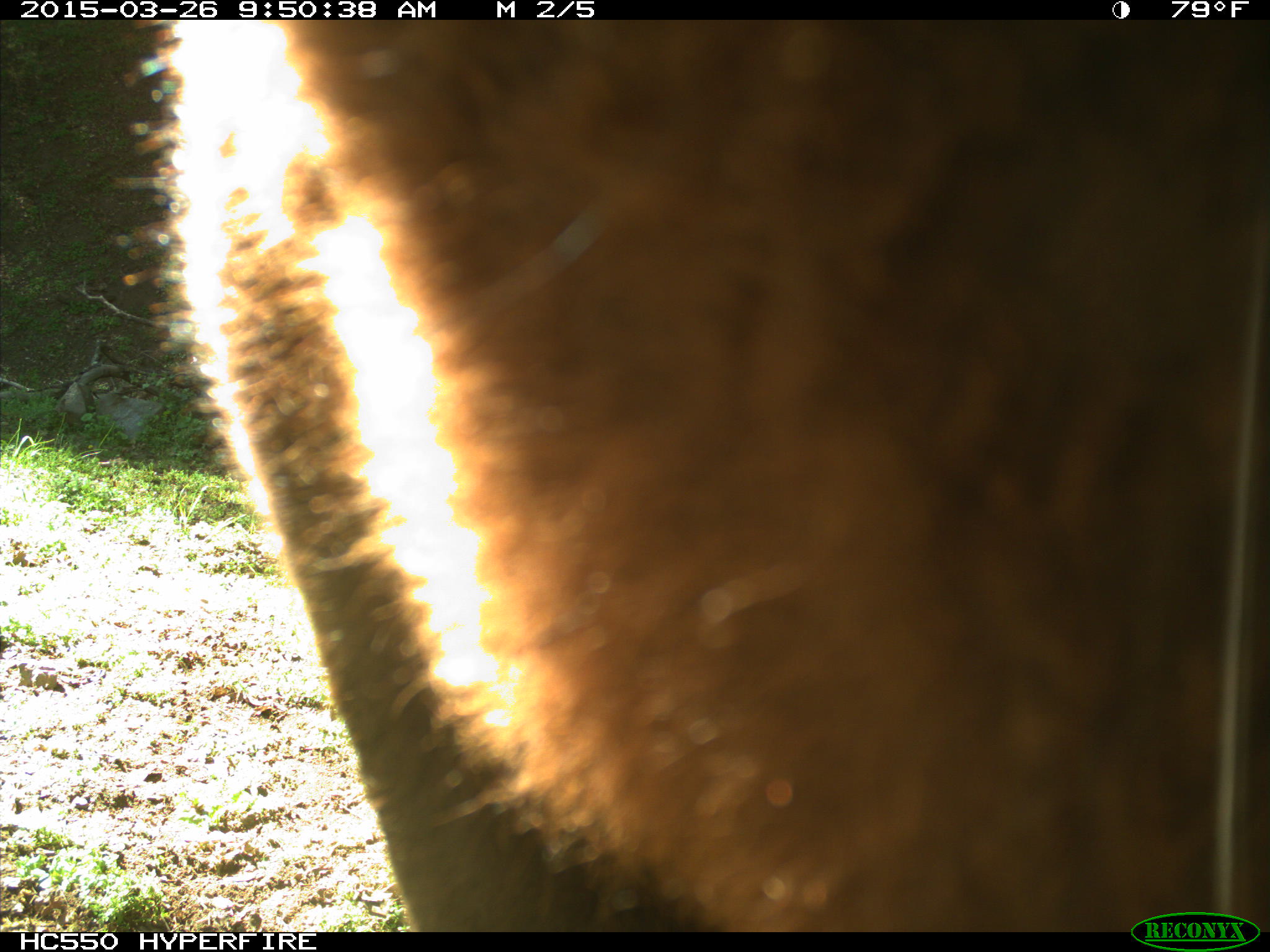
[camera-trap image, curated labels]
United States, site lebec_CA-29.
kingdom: Animalia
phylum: Chordata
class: Mammalia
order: Artiodactyla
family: Bovidae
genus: Bos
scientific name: Bos taurus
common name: domestic cow